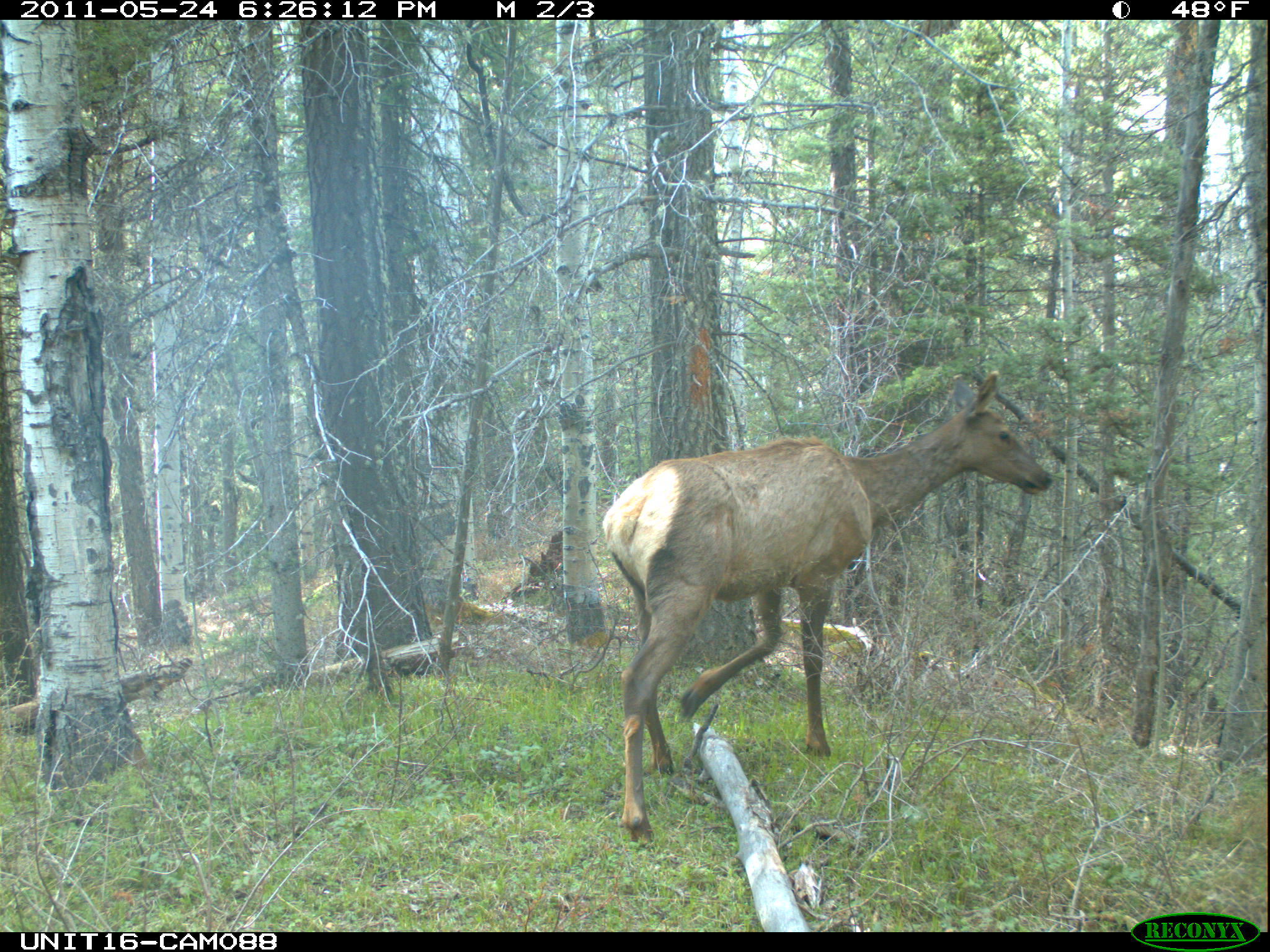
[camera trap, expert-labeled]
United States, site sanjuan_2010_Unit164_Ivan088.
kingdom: Animalia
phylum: Chordata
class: Mammalia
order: Artiodactyla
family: Cervidae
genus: Cervus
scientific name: Cervus elaphus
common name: red deer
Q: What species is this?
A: Cervus elaphus (red deer).